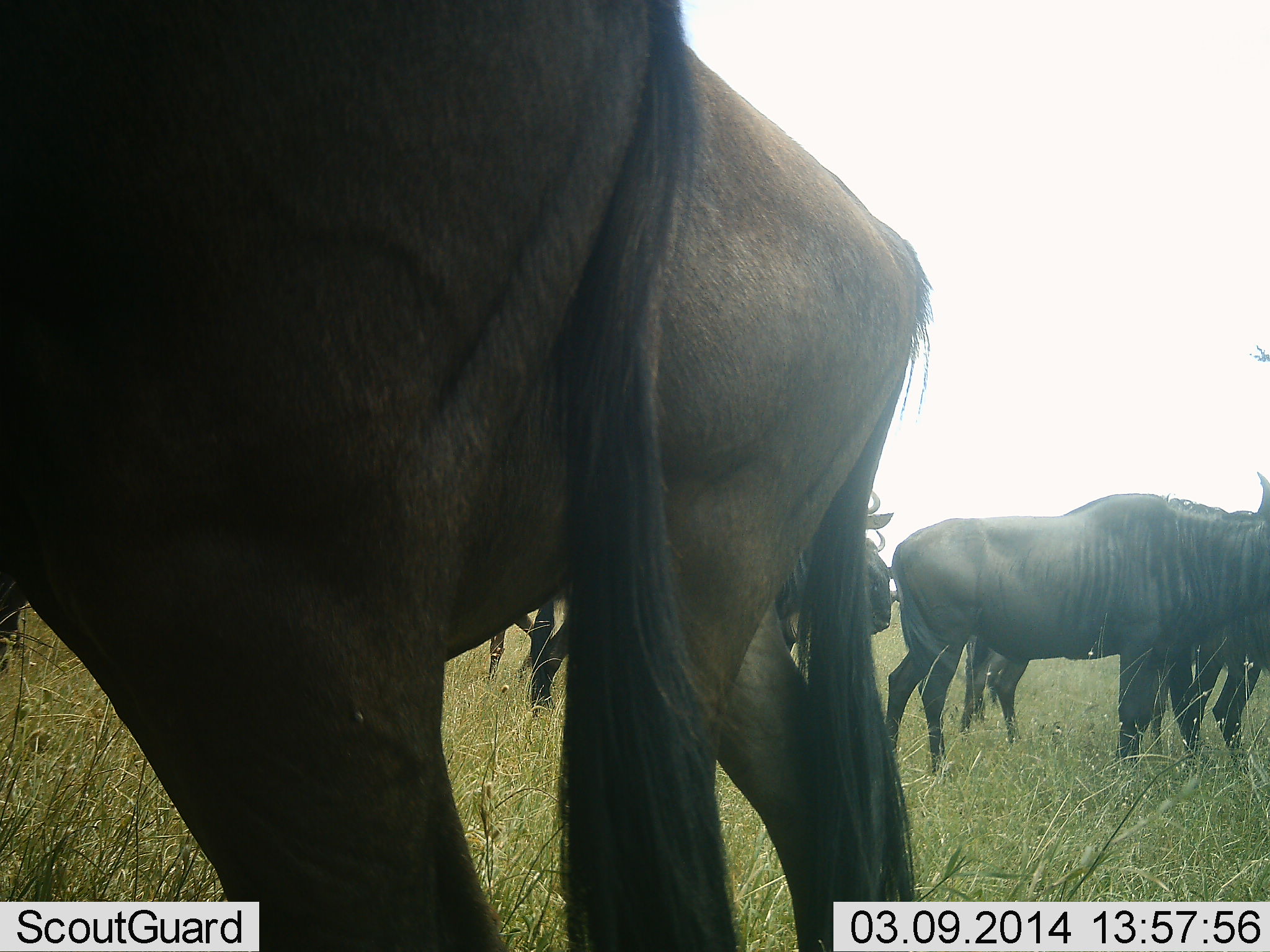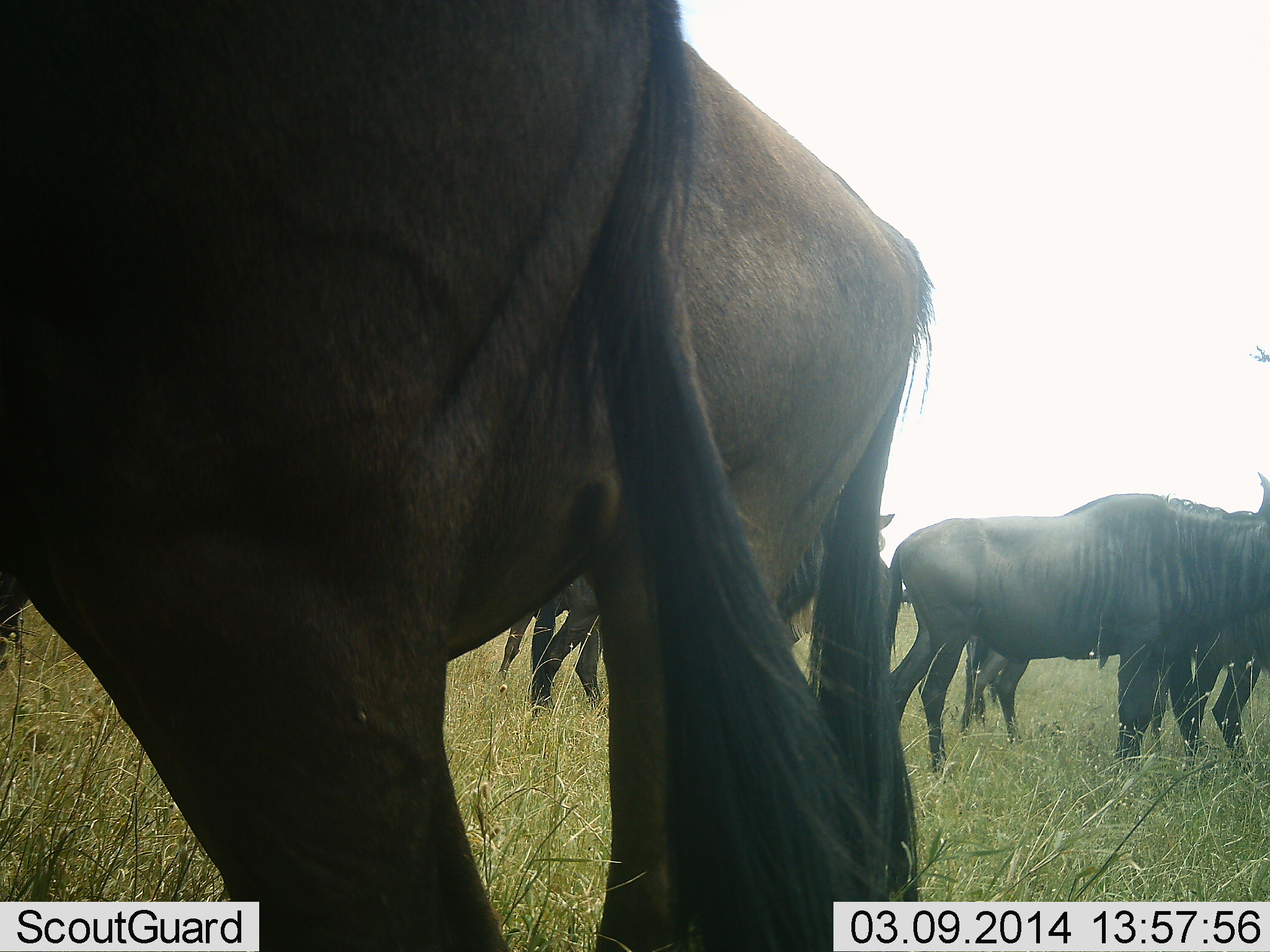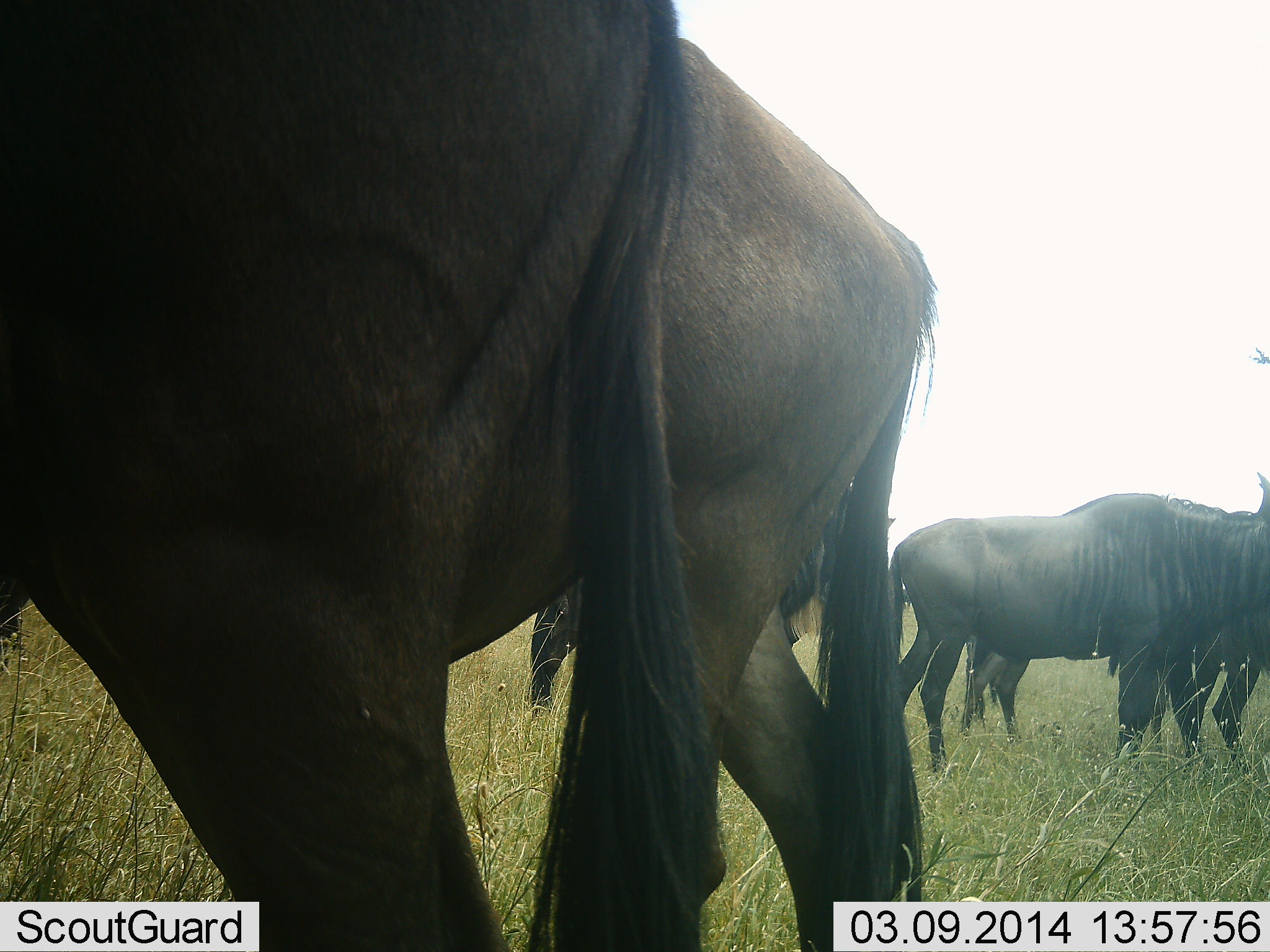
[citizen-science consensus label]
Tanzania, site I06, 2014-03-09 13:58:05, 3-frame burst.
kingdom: Animalia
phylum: Chordata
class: Mammalia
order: Artiodactyla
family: Bovidae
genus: Connochaetes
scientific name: Connochaetes taurinus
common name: blue wildebeest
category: wildebeest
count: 6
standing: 80%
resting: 20%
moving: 0%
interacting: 0%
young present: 0%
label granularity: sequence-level